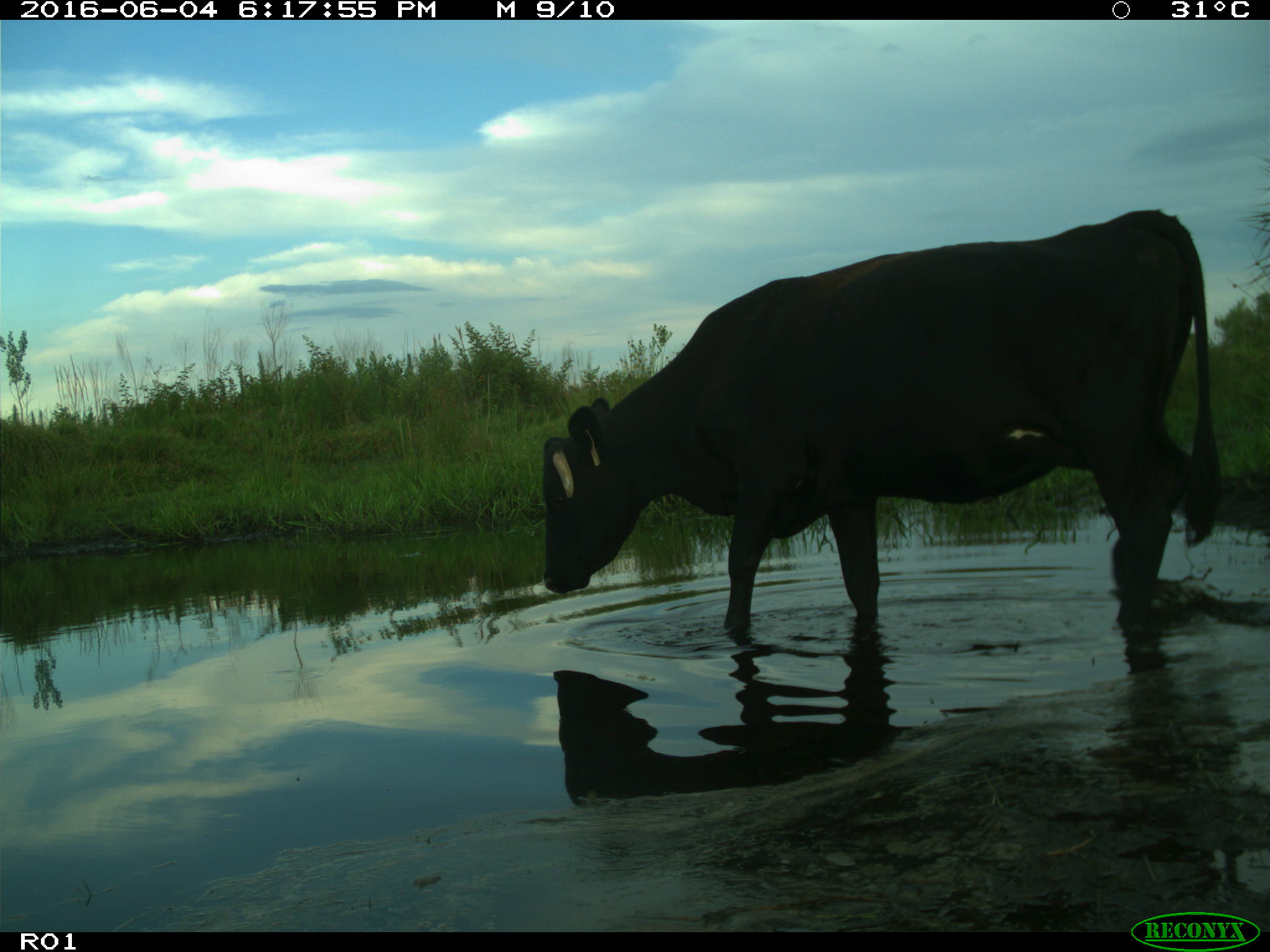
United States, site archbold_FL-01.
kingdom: Animalia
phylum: Chordata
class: Mammalia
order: Artiodactyla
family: Bovidae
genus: Bos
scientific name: Bos taurus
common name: domestic cow